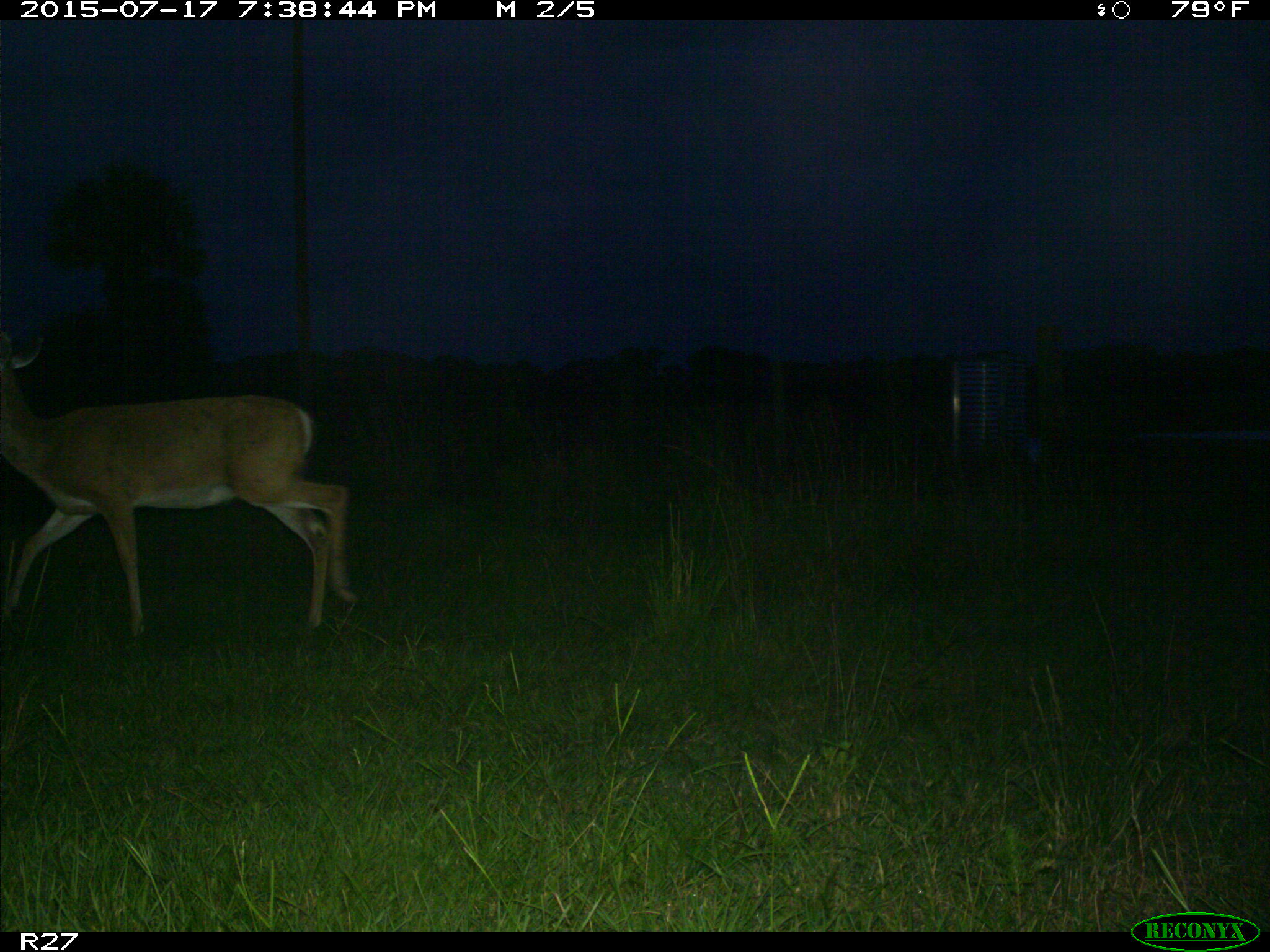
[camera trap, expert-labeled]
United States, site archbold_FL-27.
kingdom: Animalia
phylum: Chordata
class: Mammalia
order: Artiodactyla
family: Cervidae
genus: Odocoileus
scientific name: Odocoileus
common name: deer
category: unidentified deer